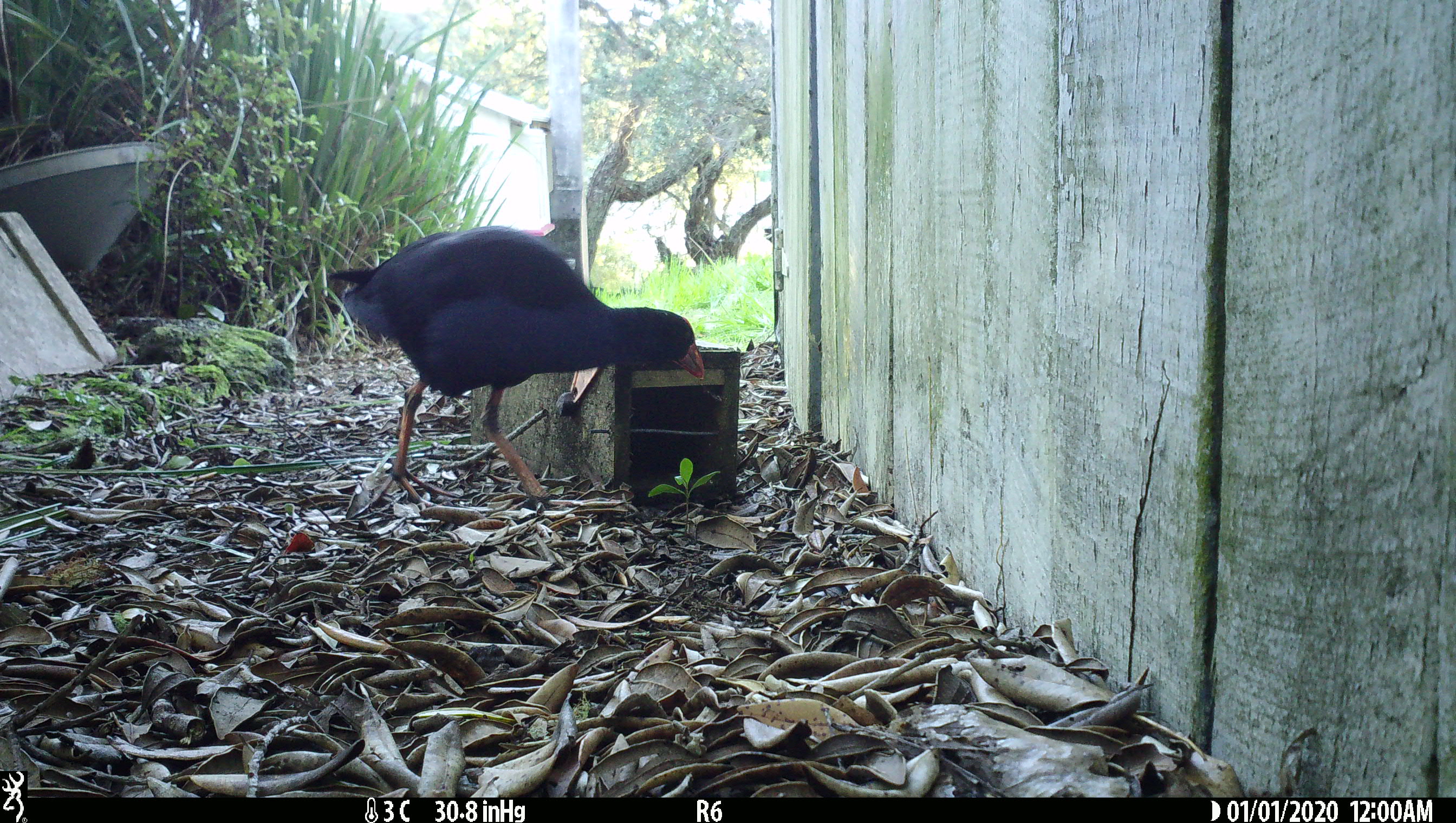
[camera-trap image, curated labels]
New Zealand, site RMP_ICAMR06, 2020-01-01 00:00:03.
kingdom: Animalia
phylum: Chordata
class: Aves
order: Gruiformes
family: Rallidae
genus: Porphyrio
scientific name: Porphyrio melanotus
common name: australasian swamphen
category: pukeko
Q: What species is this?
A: Pukeko (australasian swamphen) (Porphyrio melanotus).